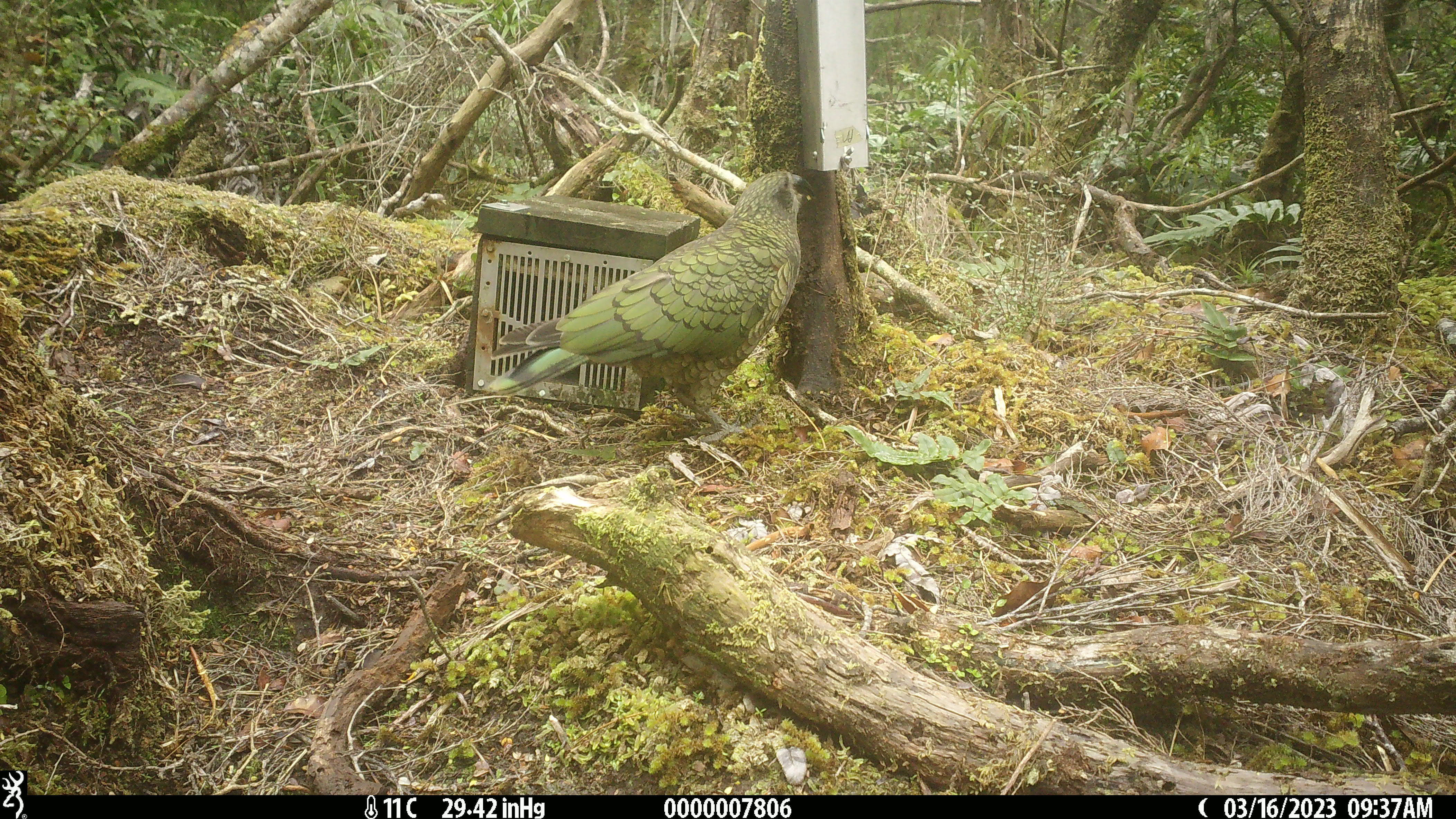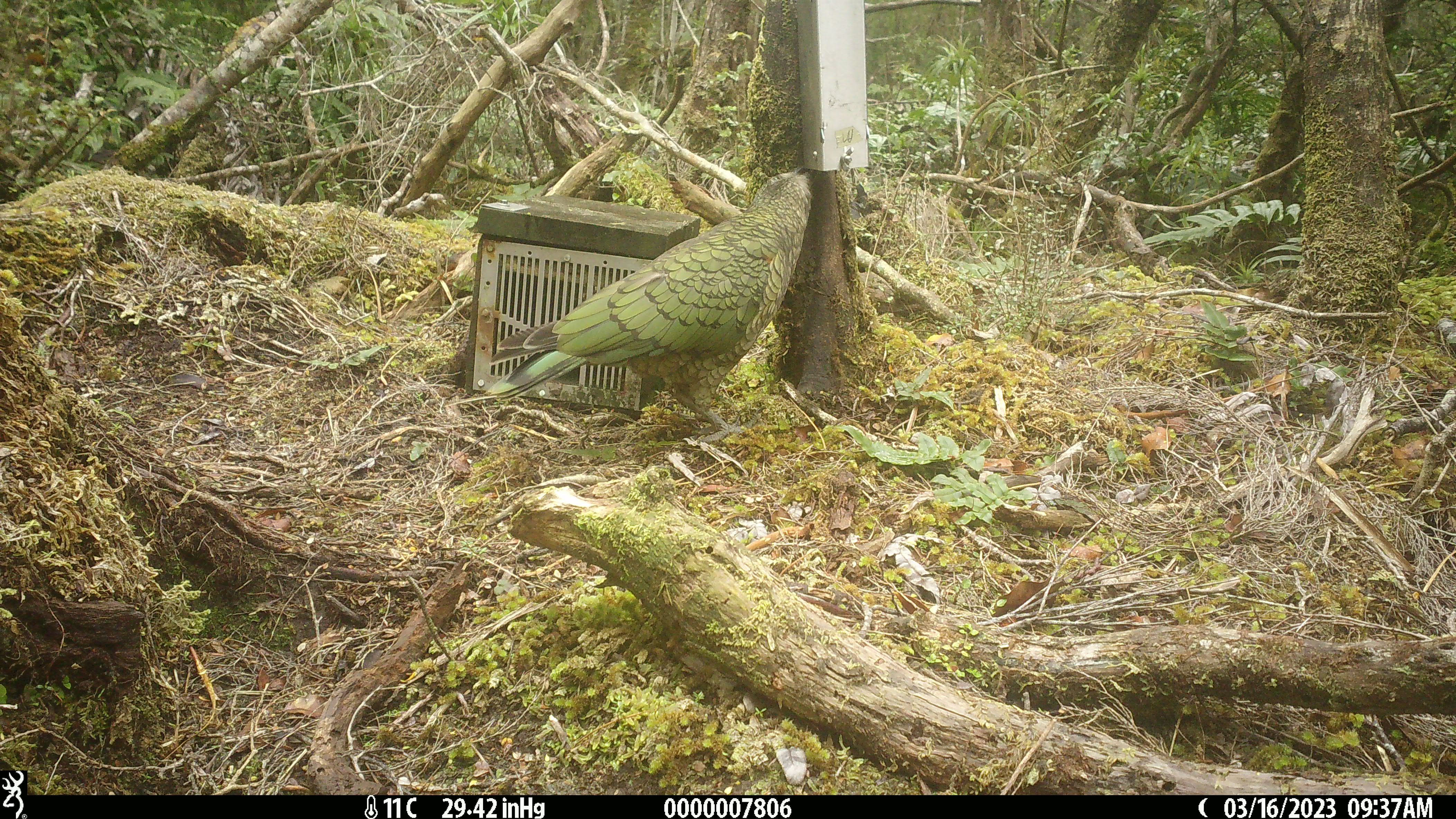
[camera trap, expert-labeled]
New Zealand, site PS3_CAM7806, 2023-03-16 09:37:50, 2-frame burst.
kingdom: Animalia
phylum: Chordata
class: Aves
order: Psittaciformes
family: Strigopidae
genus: Nestor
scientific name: Nestor notabilis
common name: kea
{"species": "kea (Nestor notabilis)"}